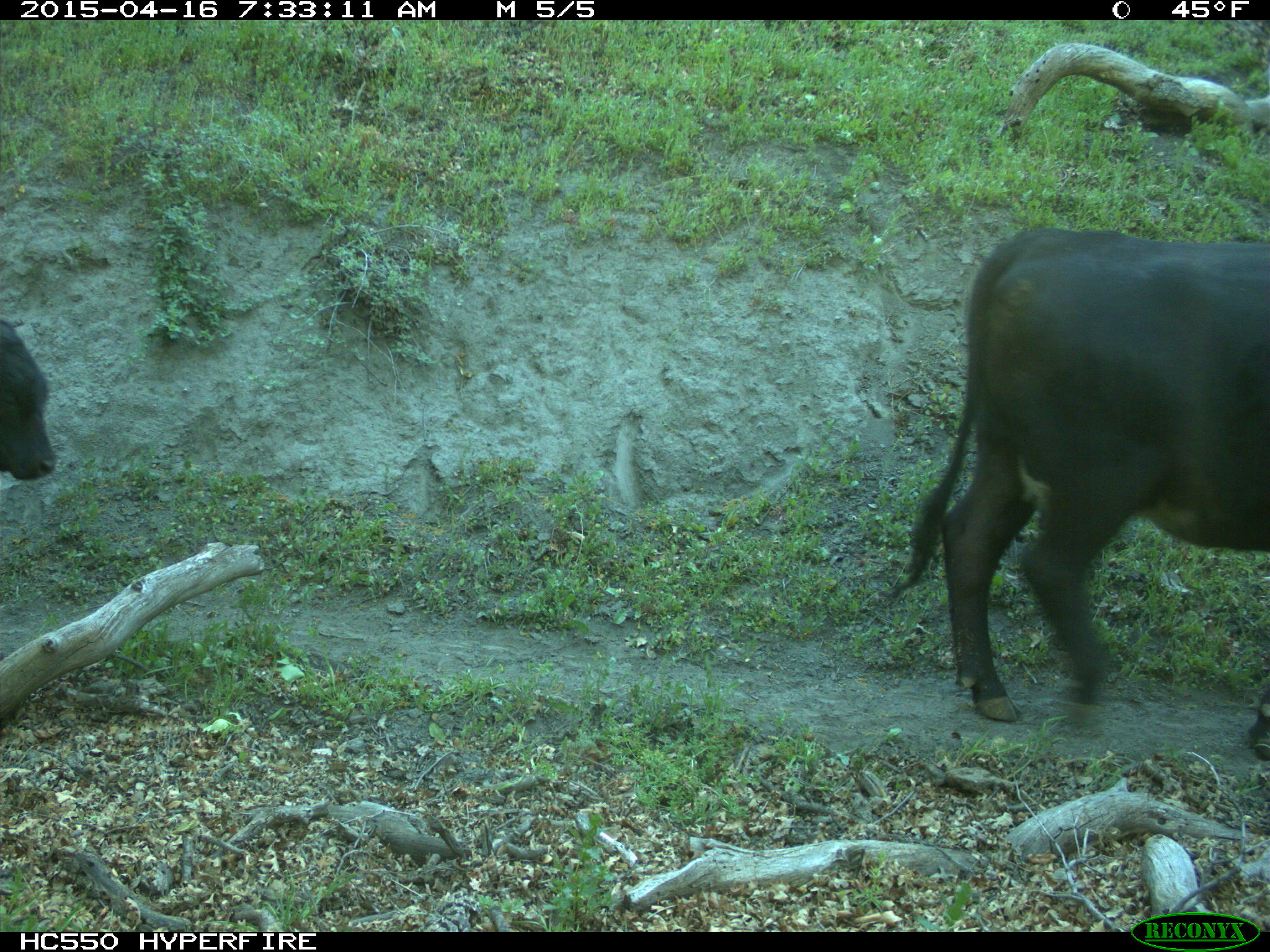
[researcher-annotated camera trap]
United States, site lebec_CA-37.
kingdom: Animalia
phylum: Chordata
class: Mammalia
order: Artiodactyla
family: Bovidae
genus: Bos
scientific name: Bos taurus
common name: domestic cow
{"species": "Bos taurus (domestic cow)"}